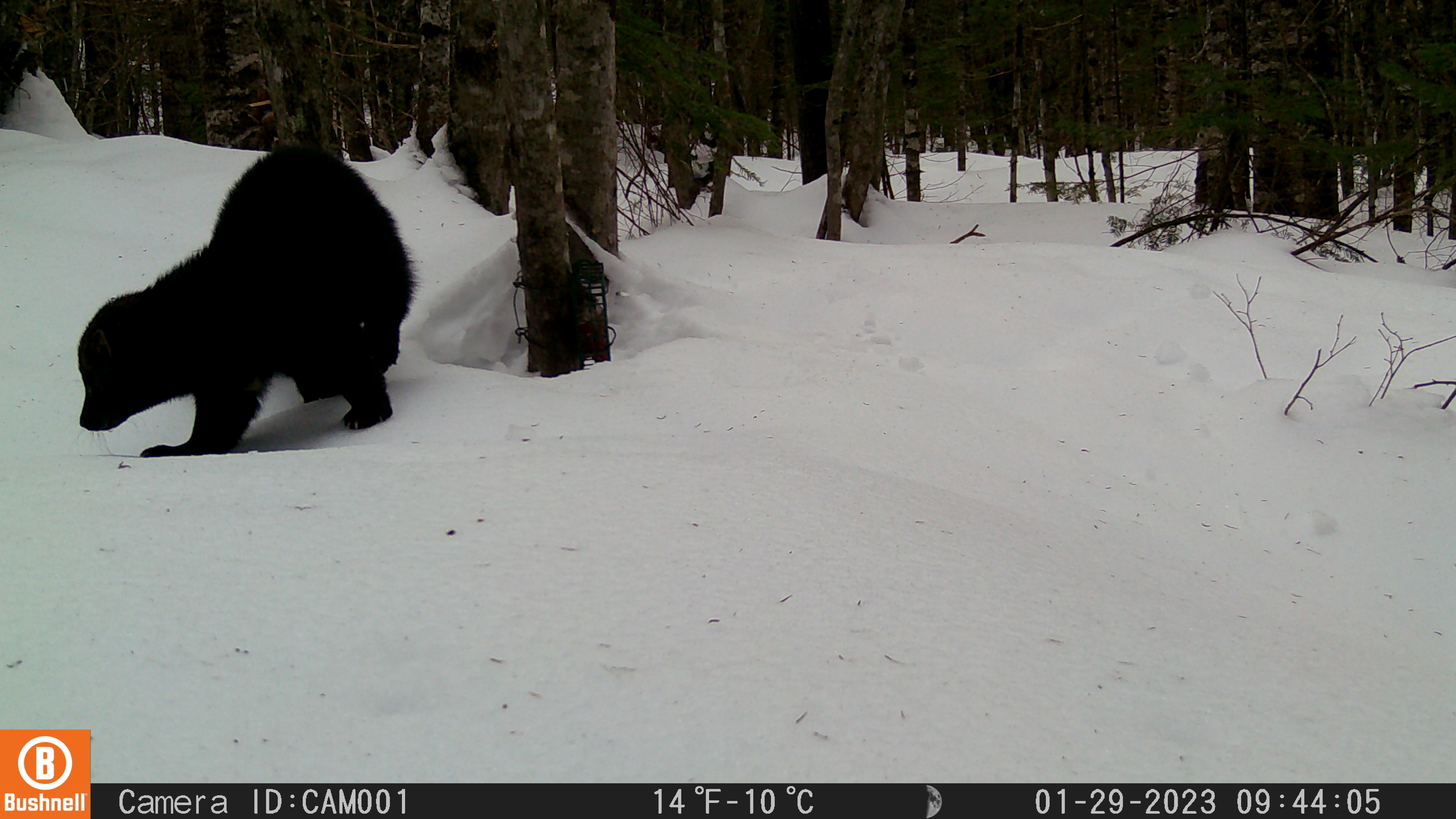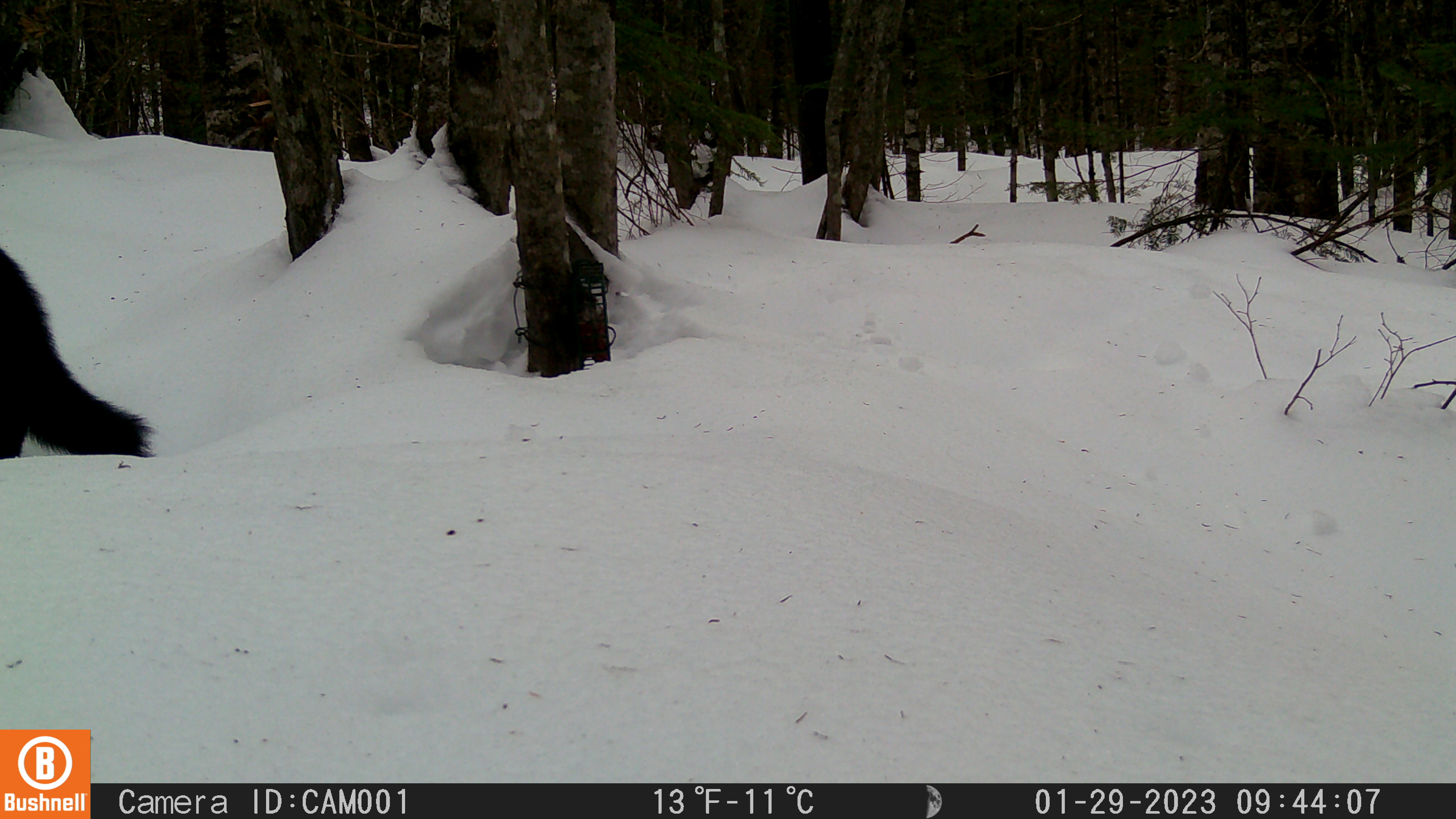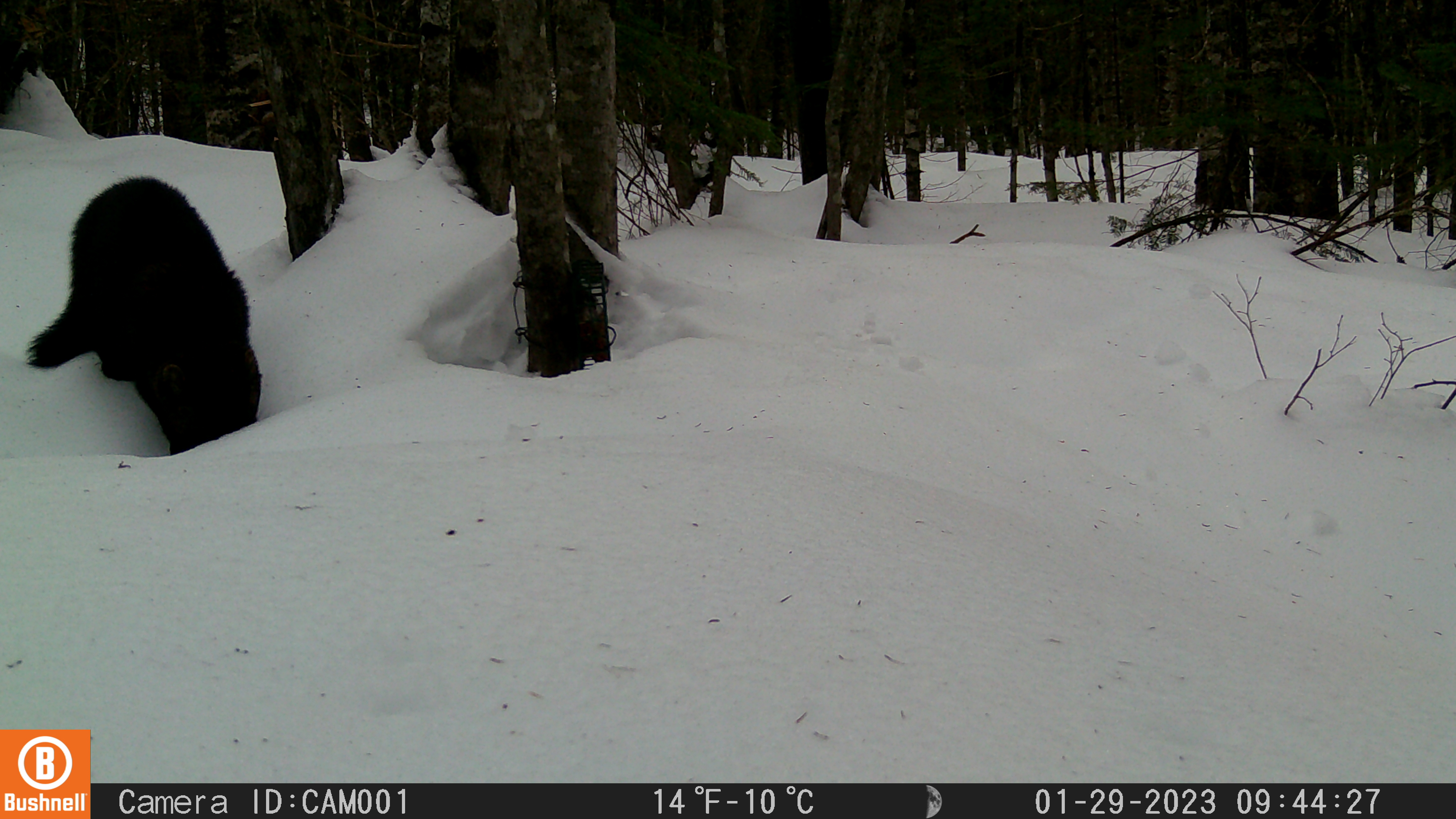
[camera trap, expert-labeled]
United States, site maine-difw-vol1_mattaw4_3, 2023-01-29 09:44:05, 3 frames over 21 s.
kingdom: Animalia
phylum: Chordata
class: Mammalia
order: Carnivora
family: Mustelidae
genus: Pekania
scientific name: Pekania pennanti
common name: fisher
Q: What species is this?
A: Fisher (Pekania pennanti).